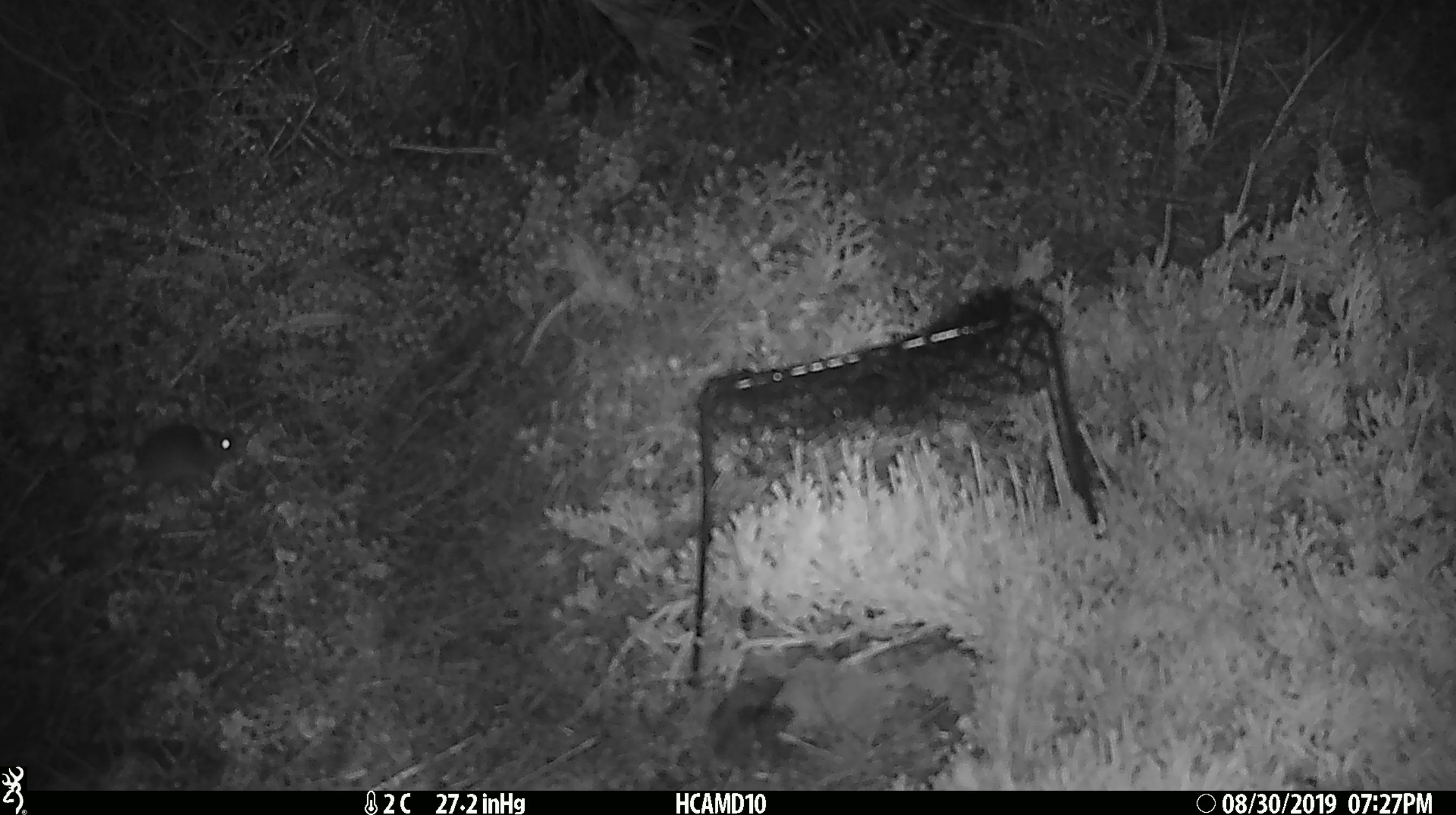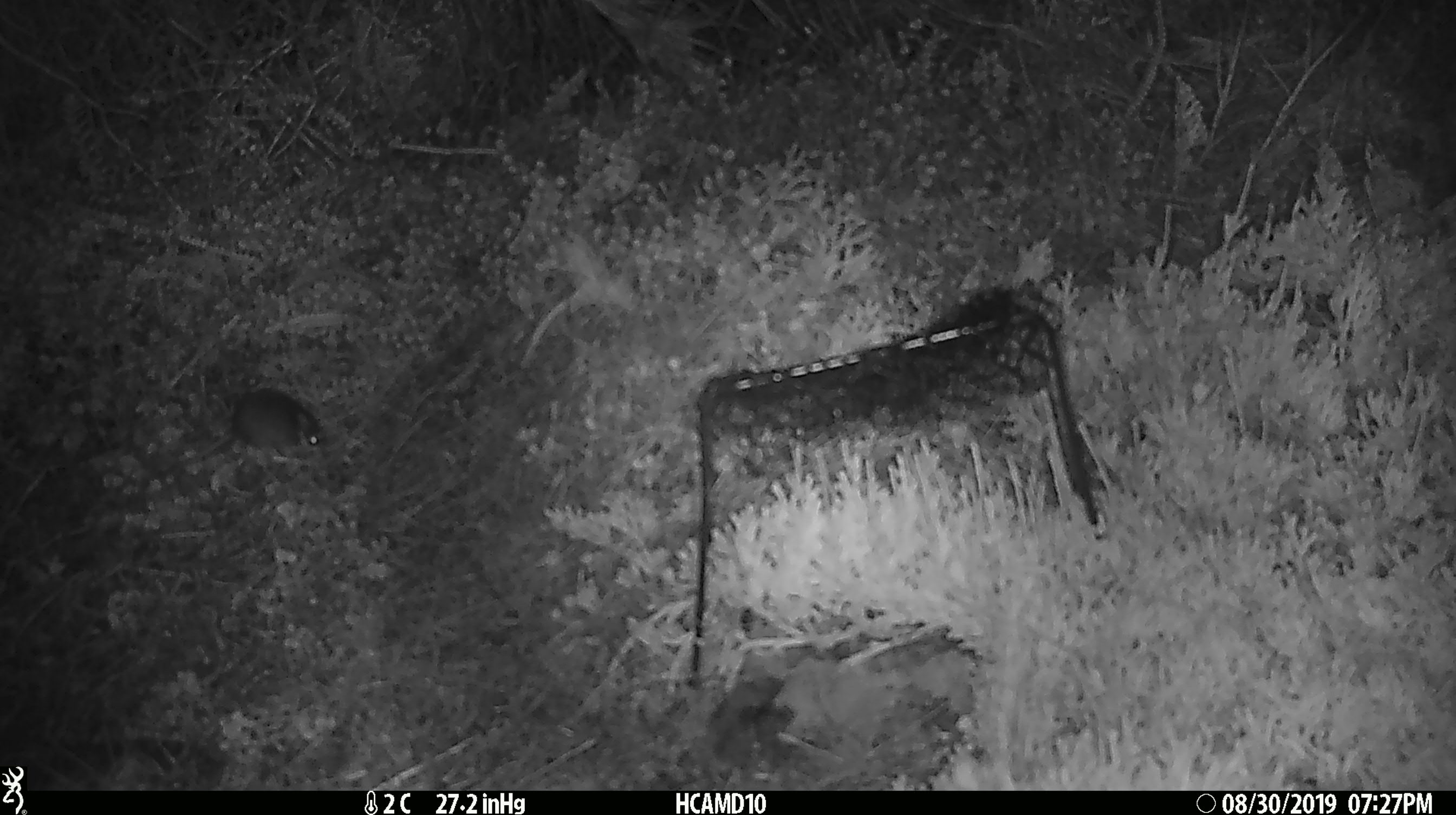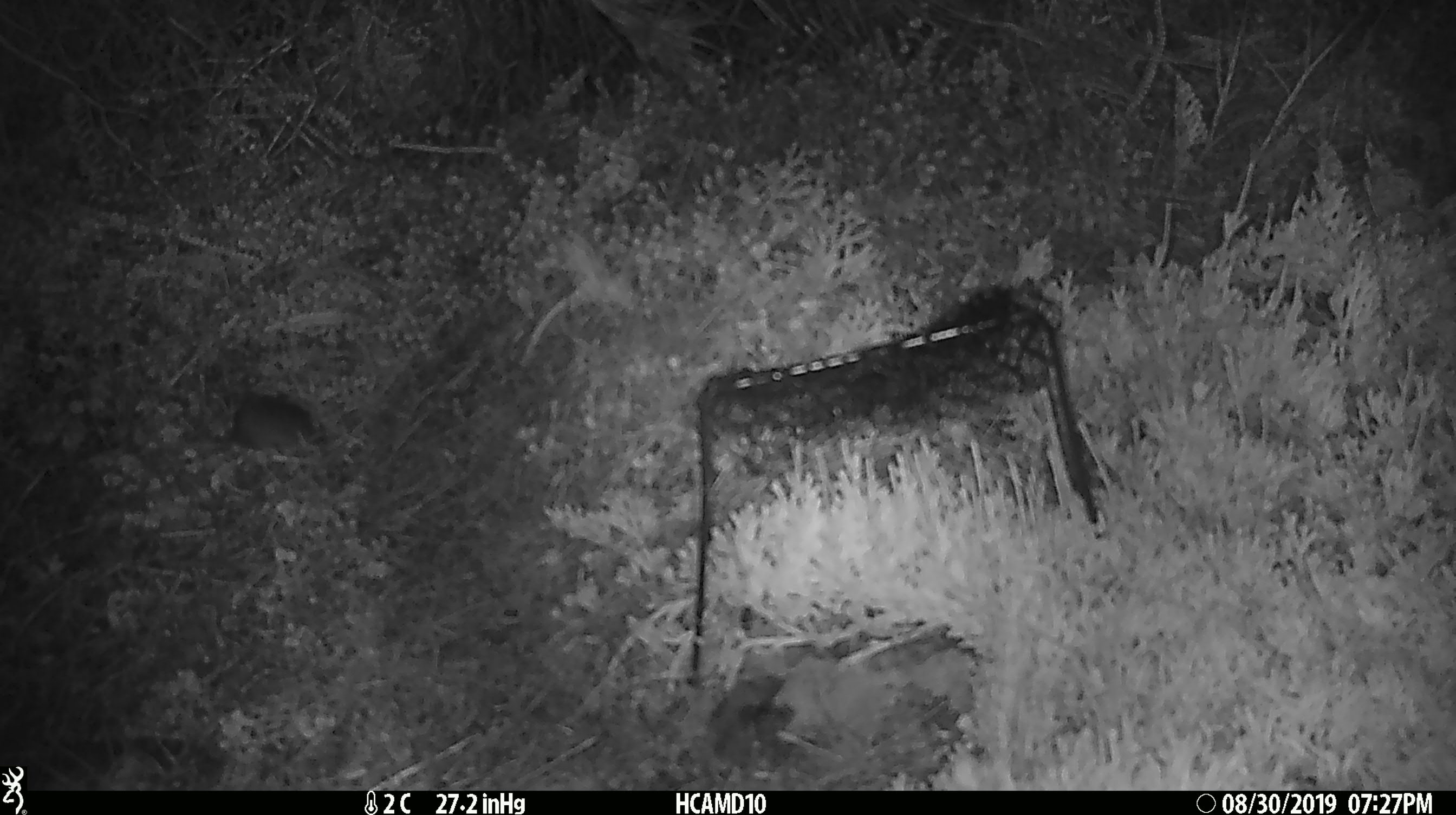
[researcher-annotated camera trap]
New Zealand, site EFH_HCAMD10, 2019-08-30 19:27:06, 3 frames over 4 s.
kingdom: Animalia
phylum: Chordata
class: Mammalia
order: Rodentia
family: Muridae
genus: Mus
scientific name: Mus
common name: mouse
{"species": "mouse (Mus)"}